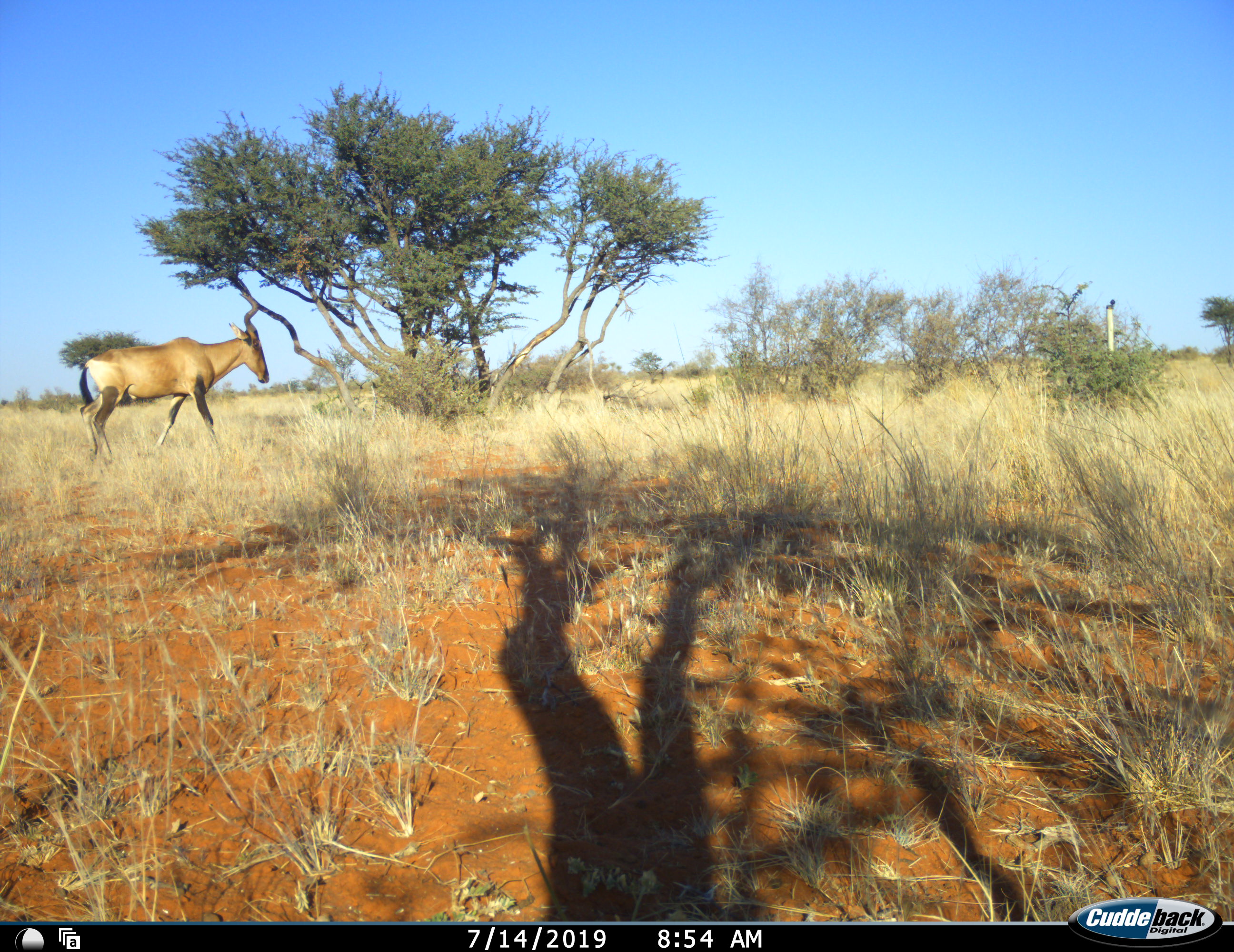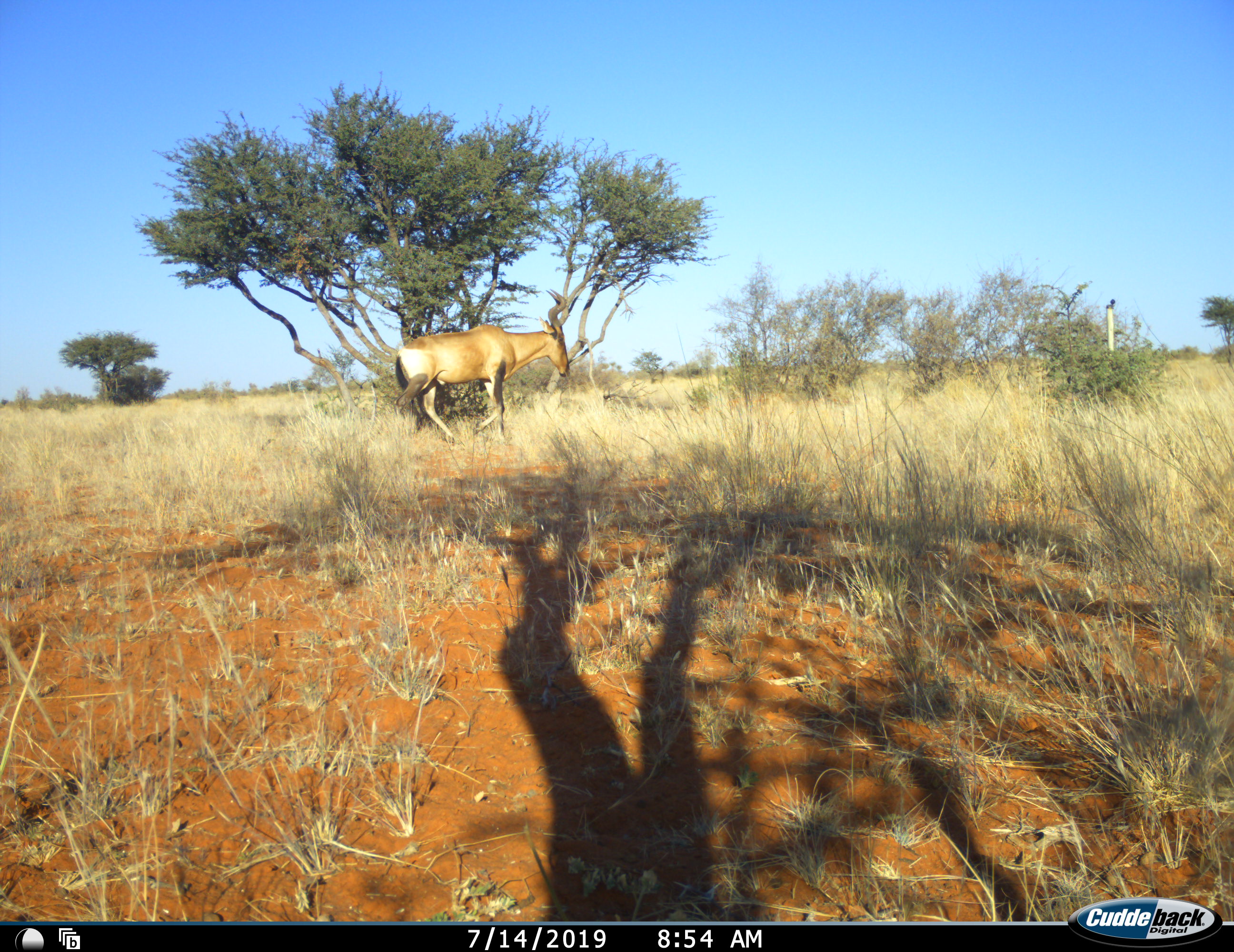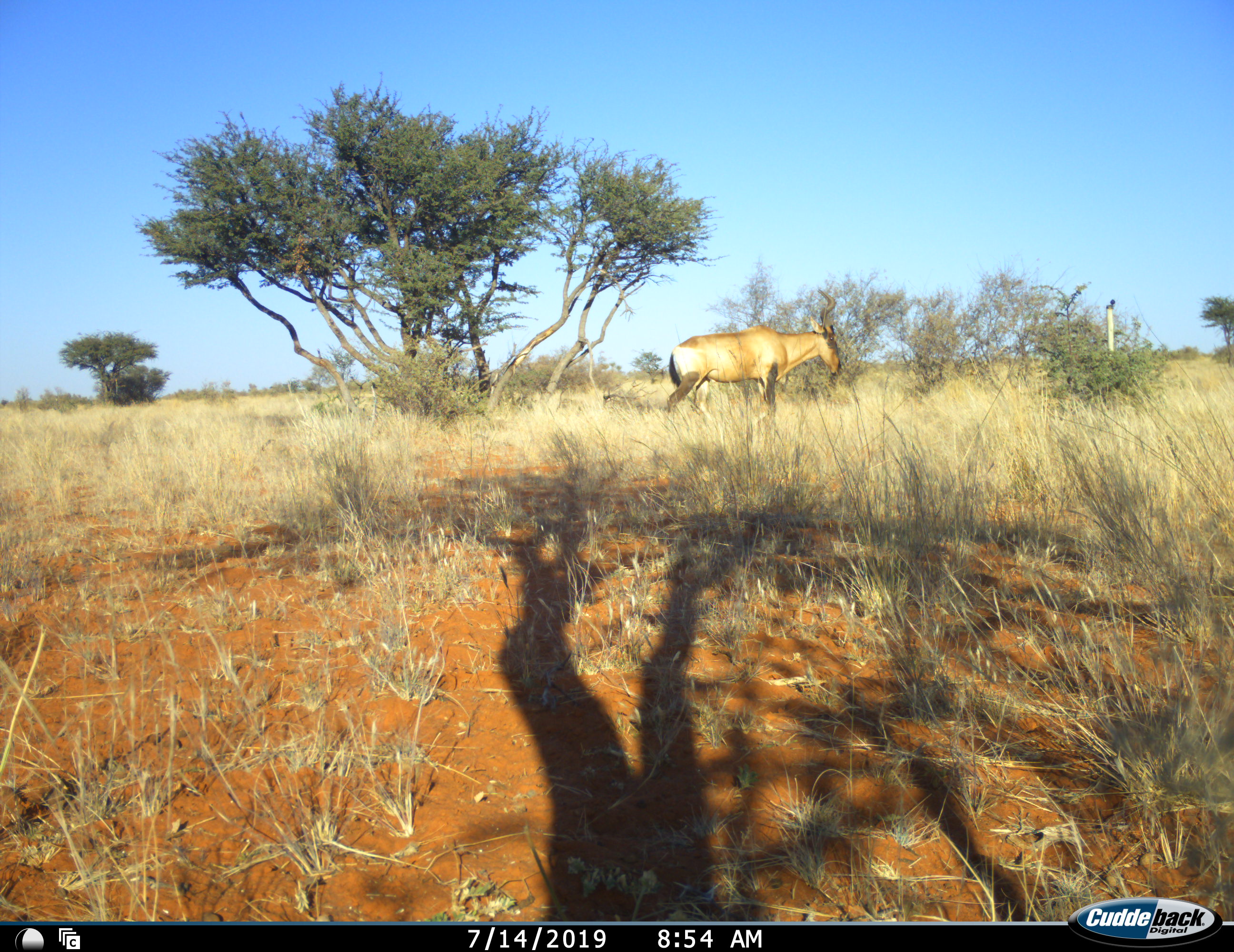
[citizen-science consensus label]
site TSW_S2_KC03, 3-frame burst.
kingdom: Animalia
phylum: Chordata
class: Mammalia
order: Artiodactyla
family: Bovidae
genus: Alcelaphus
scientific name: Alcelaphus buselaphus caama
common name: red hartebeest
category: hartebeestred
Hartebeestred (red hartebeest) (Alcelaphus buselaphus caama), count 1. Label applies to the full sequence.